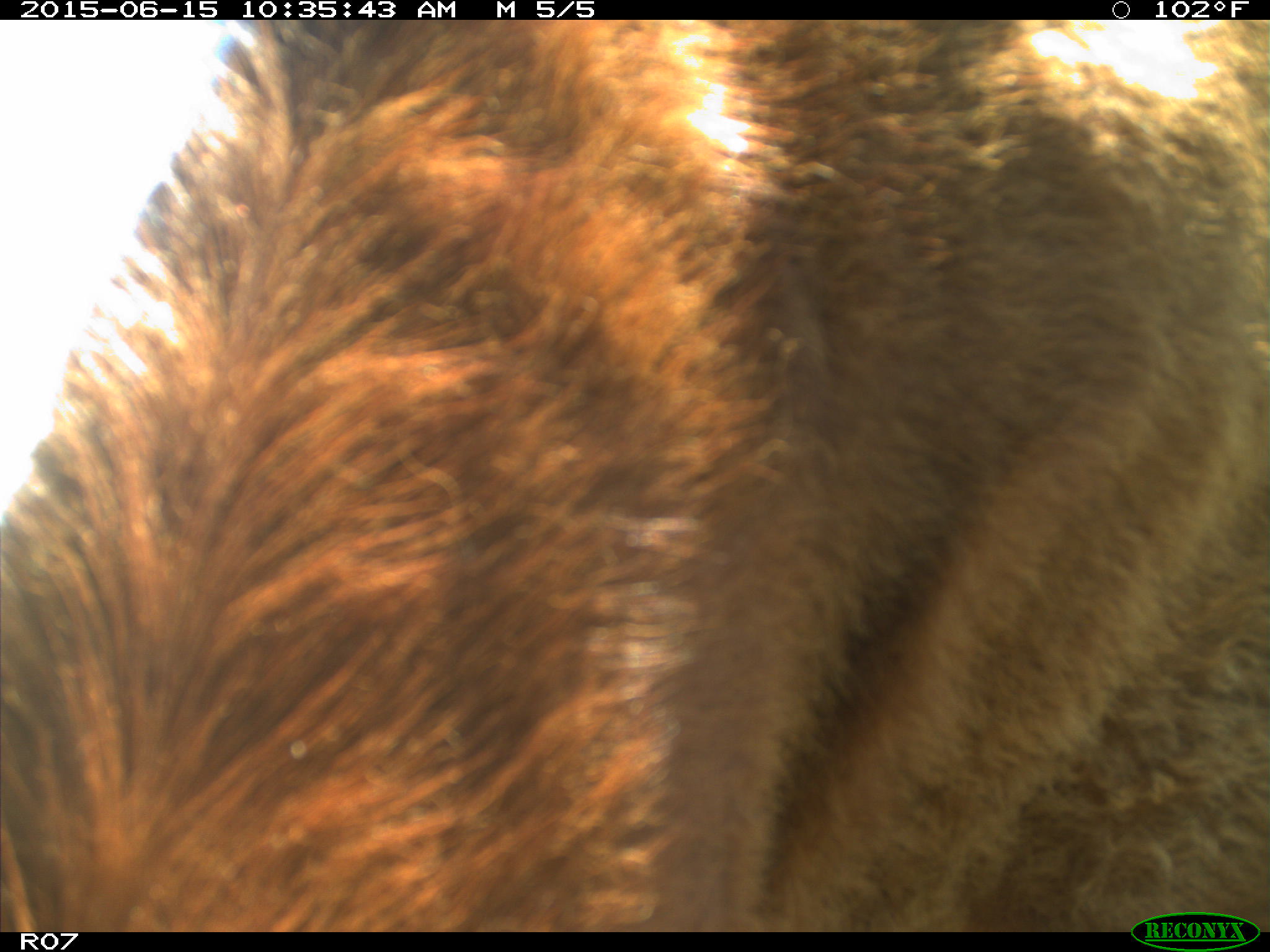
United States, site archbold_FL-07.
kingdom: Animalia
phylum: Chordata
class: Mammalia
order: Artiodactyla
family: Bovidae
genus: Bos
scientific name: Bos taurus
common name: domestic cow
Bos taurus (domestic cow).